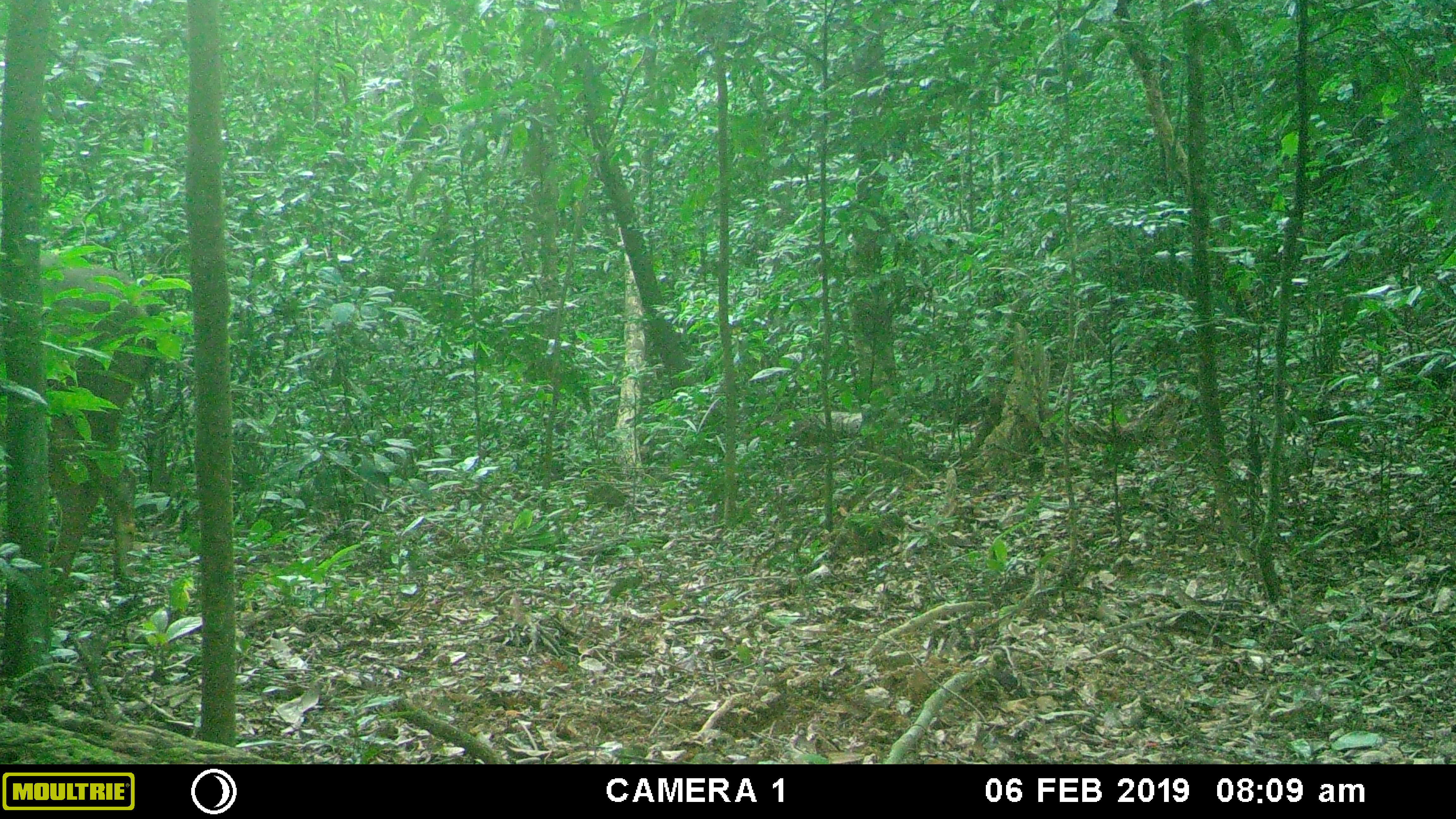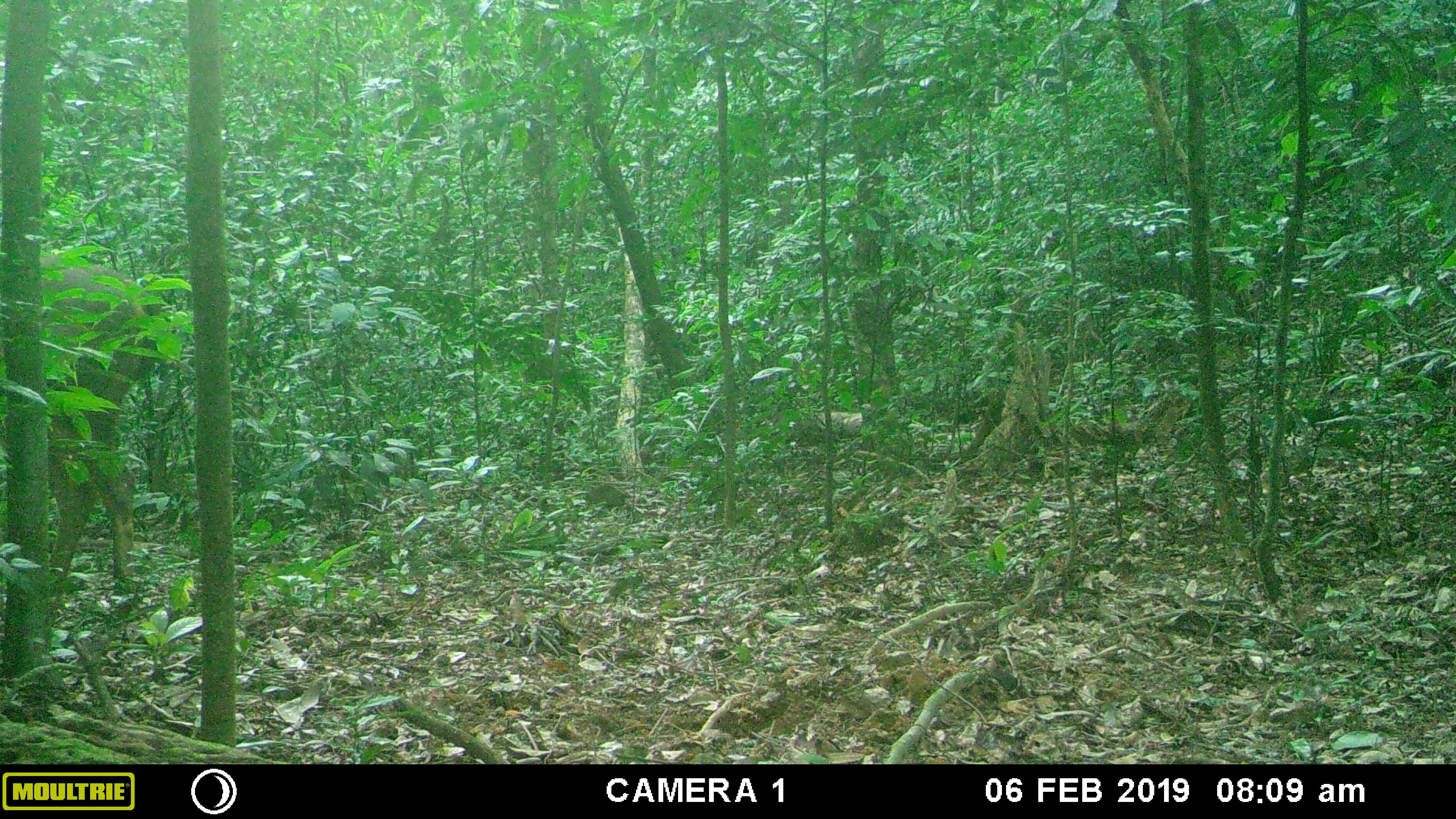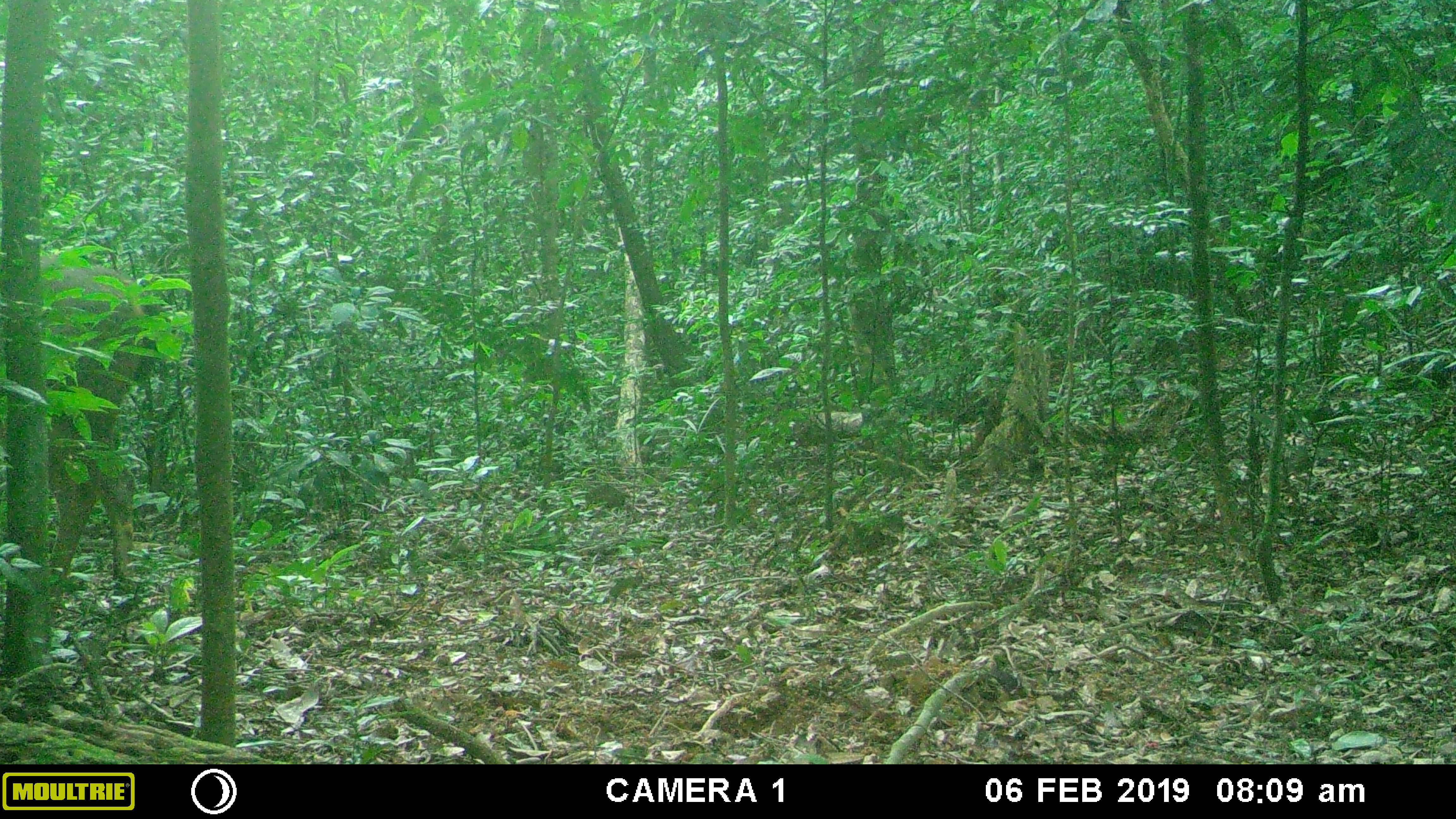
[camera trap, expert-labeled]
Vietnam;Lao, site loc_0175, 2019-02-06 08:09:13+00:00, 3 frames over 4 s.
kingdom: Animalia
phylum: Chordata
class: Mammalia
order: Artiodactyla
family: Cervidae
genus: Rusa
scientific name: Rusa unicolor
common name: sambar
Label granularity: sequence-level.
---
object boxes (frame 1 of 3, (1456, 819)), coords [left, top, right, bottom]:
sambar: [0, 254, 171, 622]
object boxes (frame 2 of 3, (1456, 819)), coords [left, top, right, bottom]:
sambar: [0, 249, 160, 601]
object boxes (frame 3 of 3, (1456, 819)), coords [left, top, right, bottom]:
sambar: [0, 250, 165, 625]